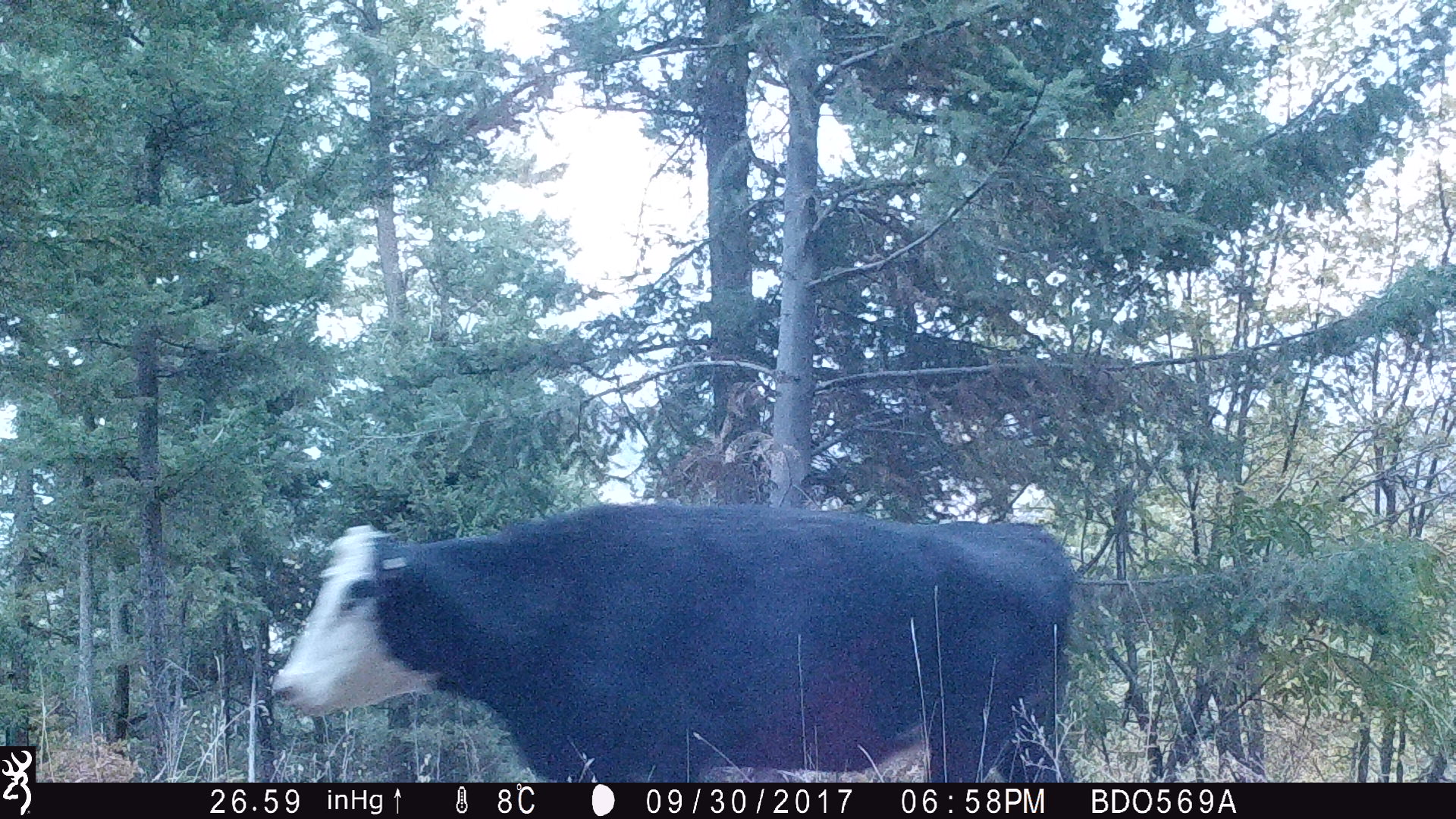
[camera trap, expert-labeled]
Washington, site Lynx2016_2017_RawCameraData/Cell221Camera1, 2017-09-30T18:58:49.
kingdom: Animalia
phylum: Chordata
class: Mammalia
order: Artiodactyla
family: Bovidae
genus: Bos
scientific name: Bos taurus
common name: domestic cattle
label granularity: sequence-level